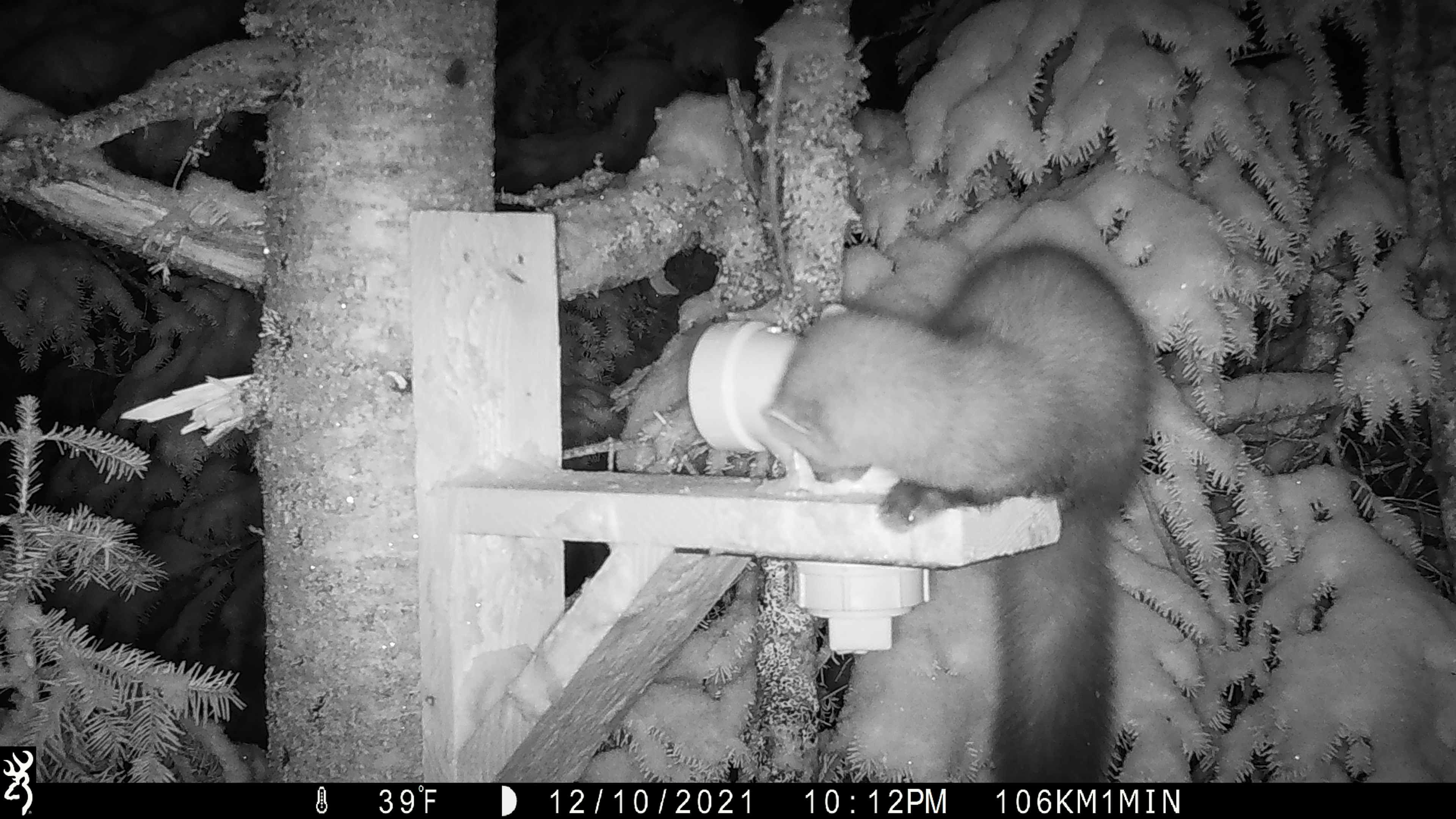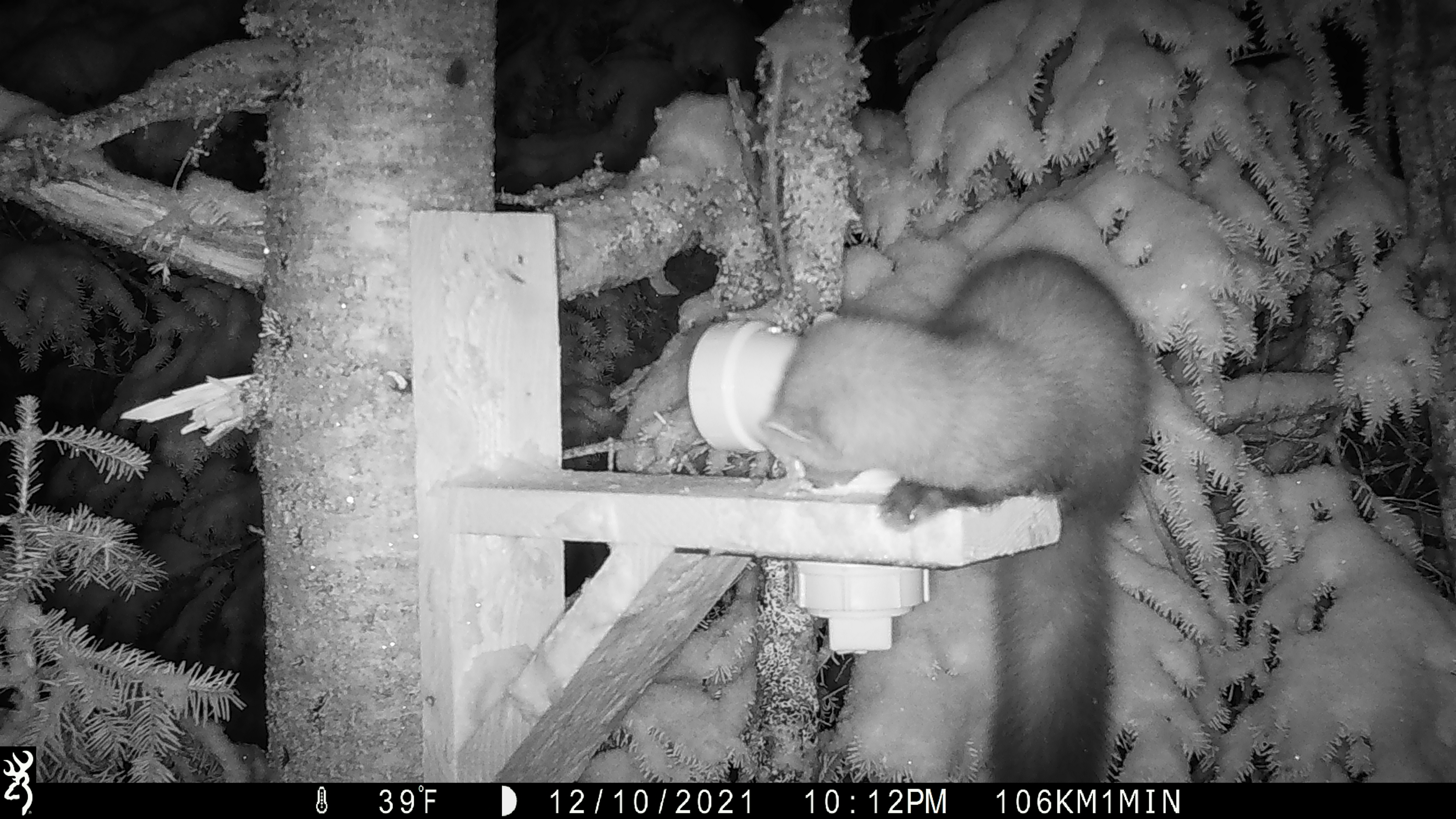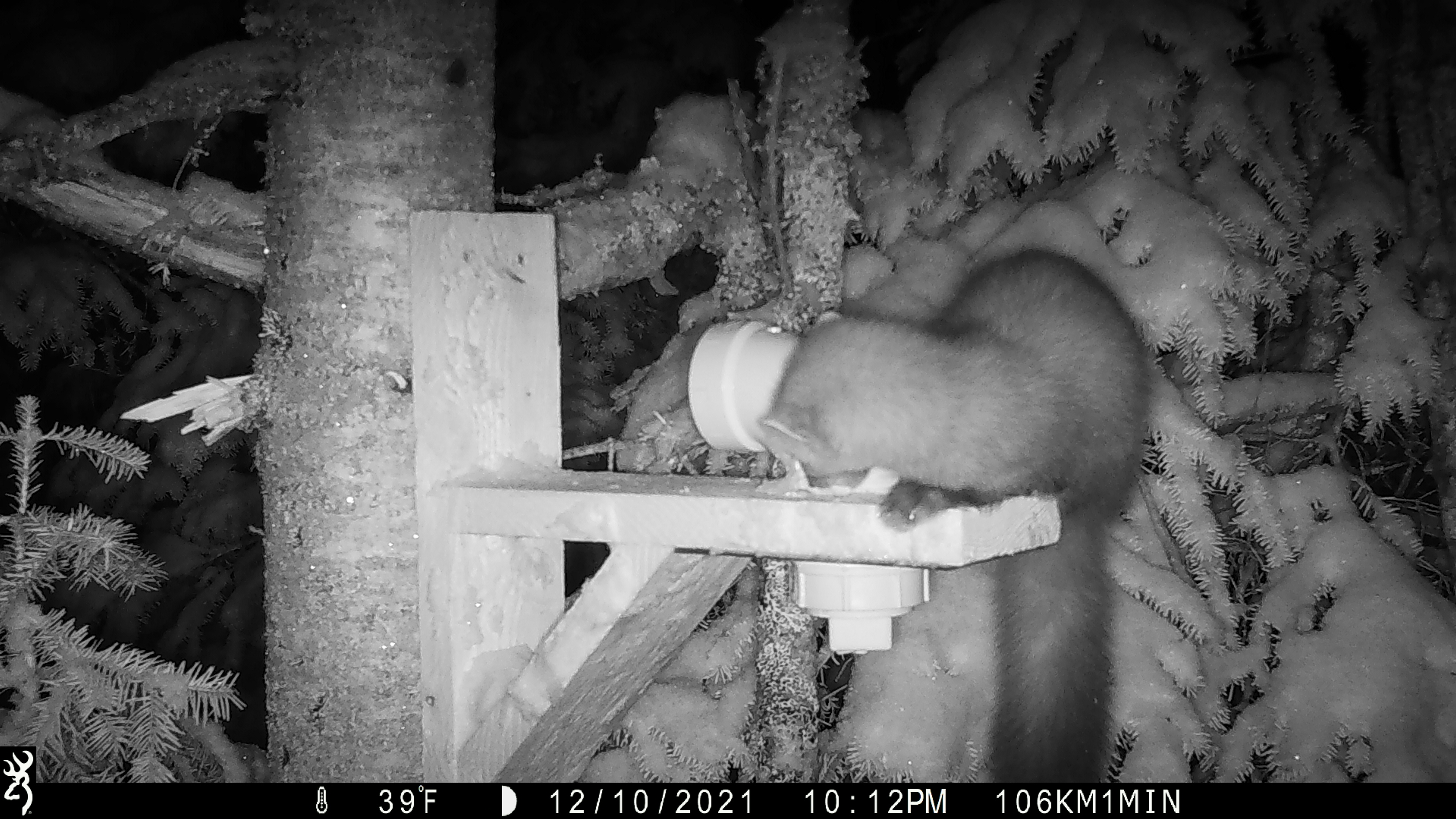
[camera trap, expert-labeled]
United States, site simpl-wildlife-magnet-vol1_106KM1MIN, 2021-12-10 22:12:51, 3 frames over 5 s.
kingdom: Animalia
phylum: Chordata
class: Mammalia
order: Carnivora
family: Mustelidae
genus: Martes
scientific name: Martes americana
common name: american marten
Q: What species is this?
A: American marten (Martes americana).